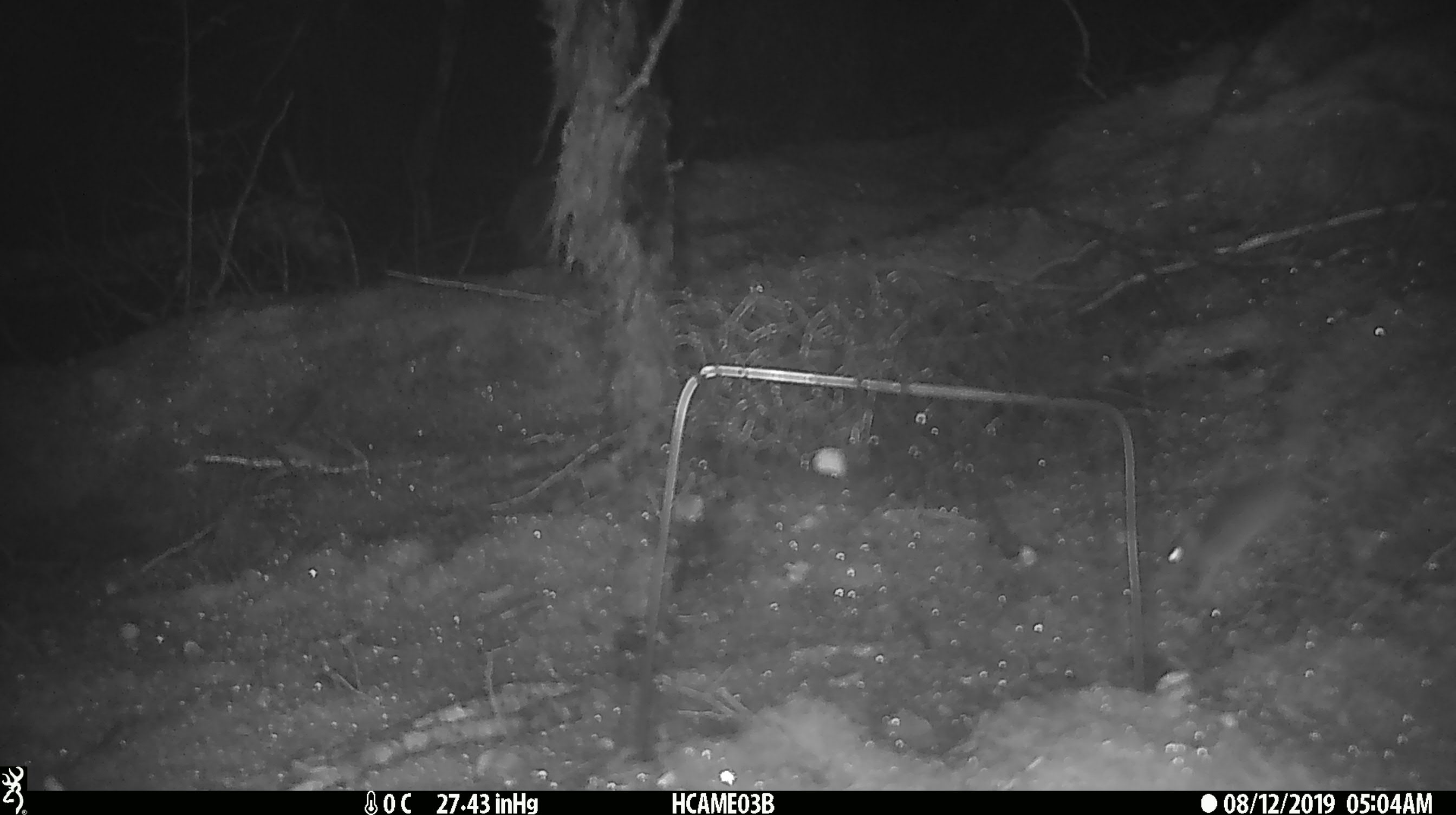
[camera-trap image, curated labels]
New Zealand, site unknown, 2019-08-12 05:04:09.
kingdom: Animalia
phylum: Chordata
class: Mammalia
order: Rodentia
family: Muridae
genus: Mus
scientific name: Mus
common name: mouse